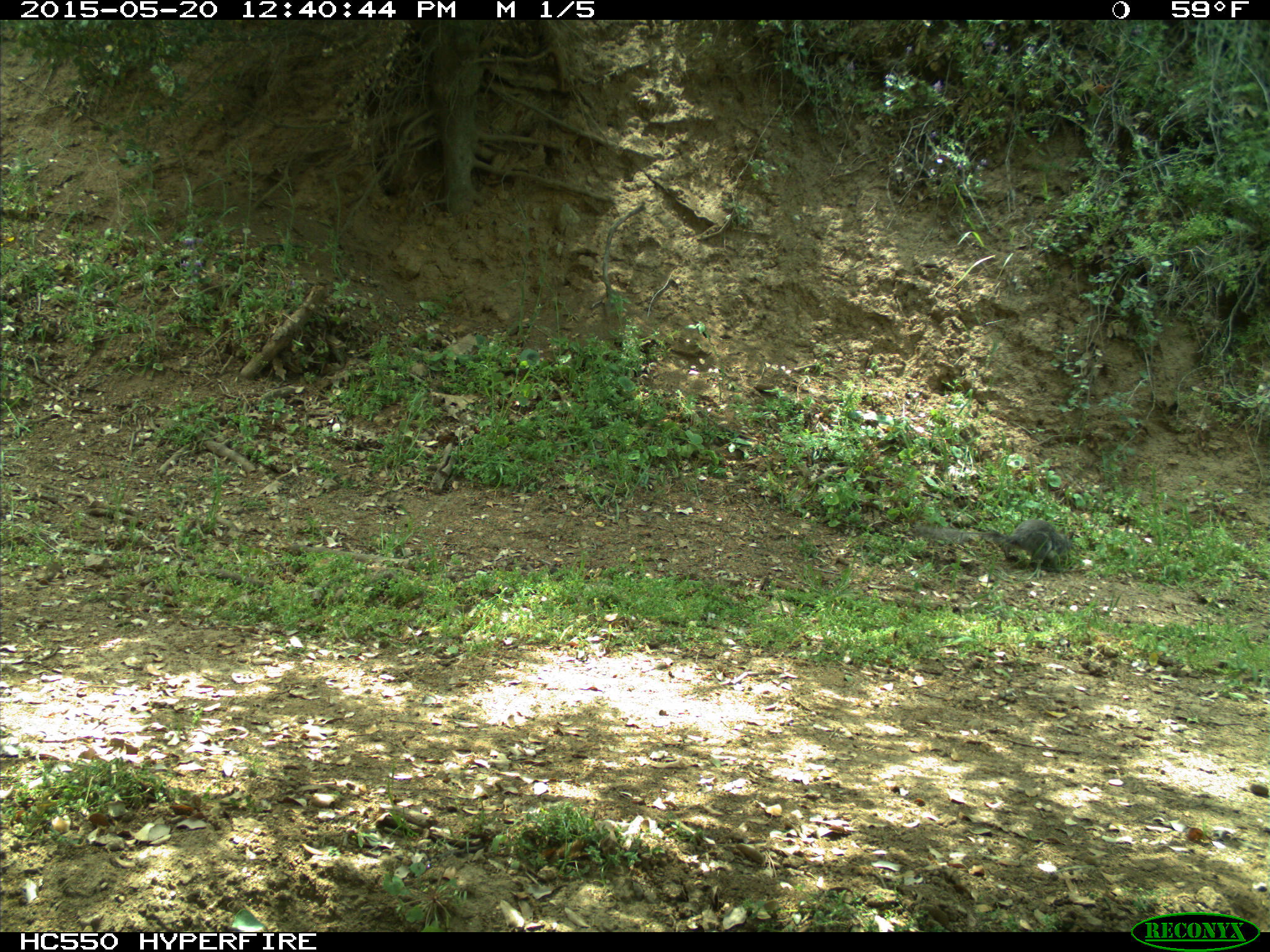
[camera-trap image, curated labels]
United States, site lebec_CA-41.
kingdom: Animalia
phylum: Chordata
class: Mammalia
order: Rodentia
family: Sciuridae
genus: Sciurus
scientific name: Sciurus carolinensis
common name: eastern gray squirrel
Sciurus carolinensis (eastern gray squirrel).